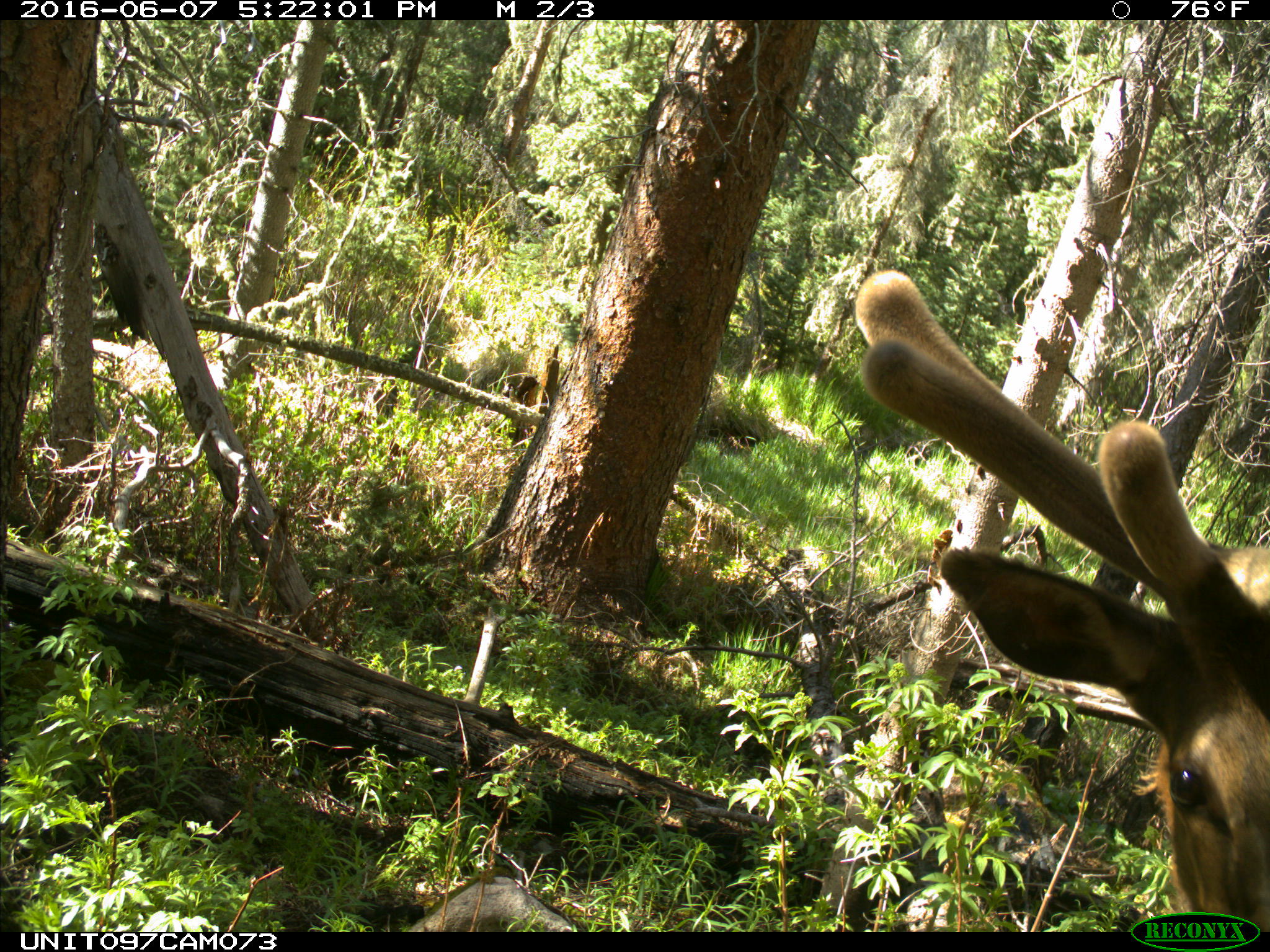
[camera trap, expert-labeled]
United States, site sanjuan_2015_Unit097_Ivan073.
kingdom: Animalia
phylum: Chordata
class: Mammalia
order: Artiodactyla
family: Cervidae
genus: Cervus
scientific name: Cervus elaphus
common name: red deer